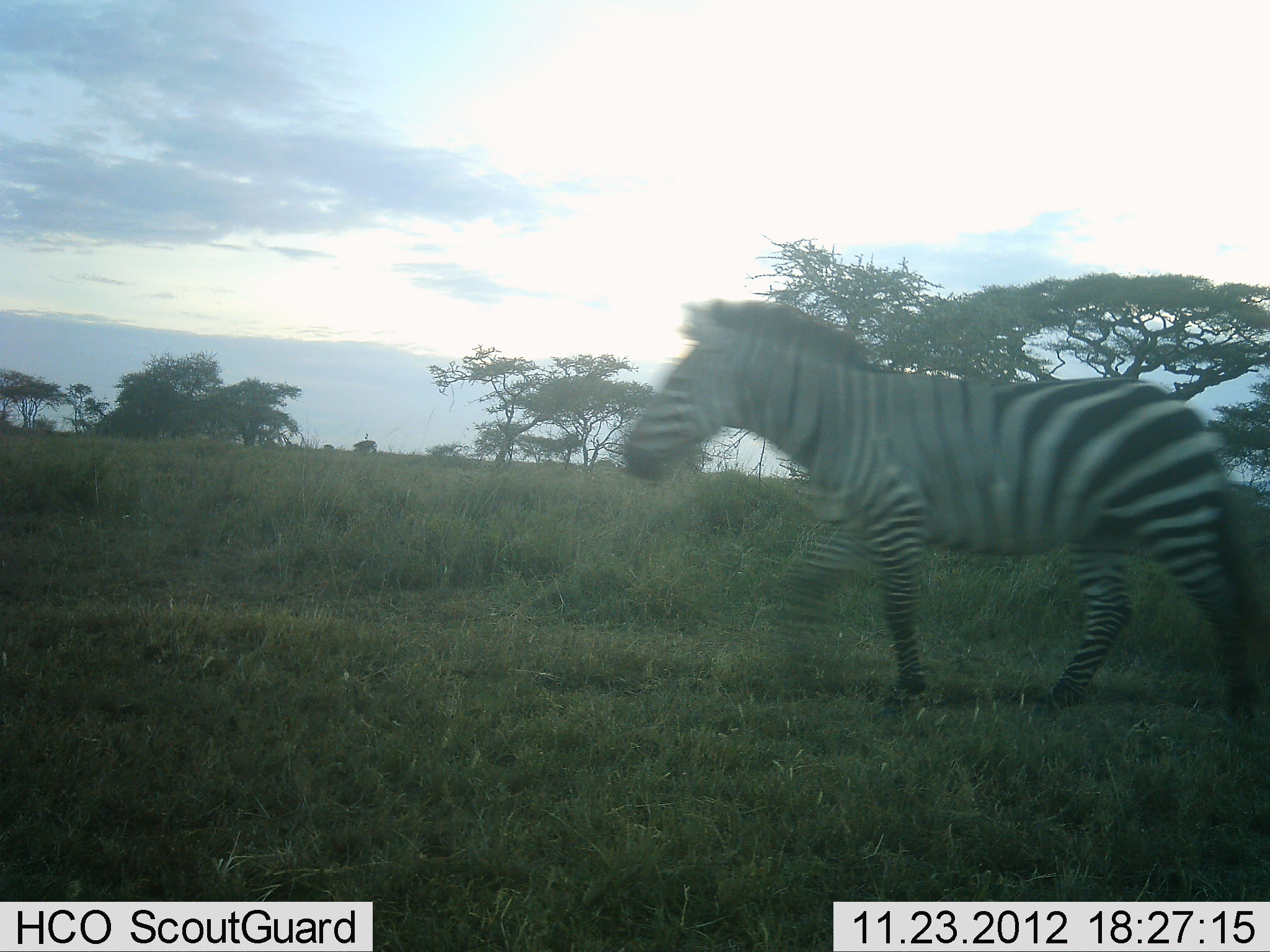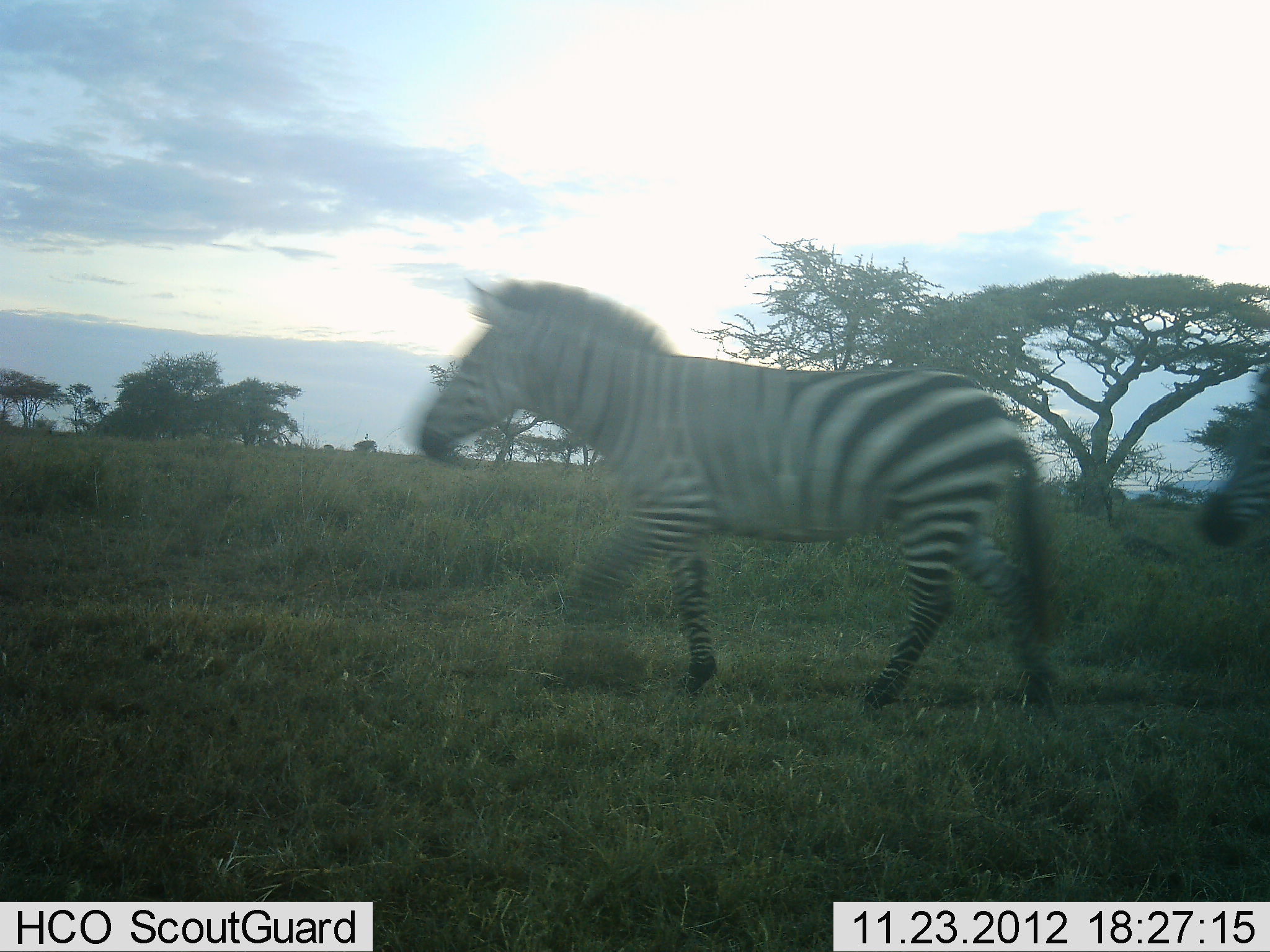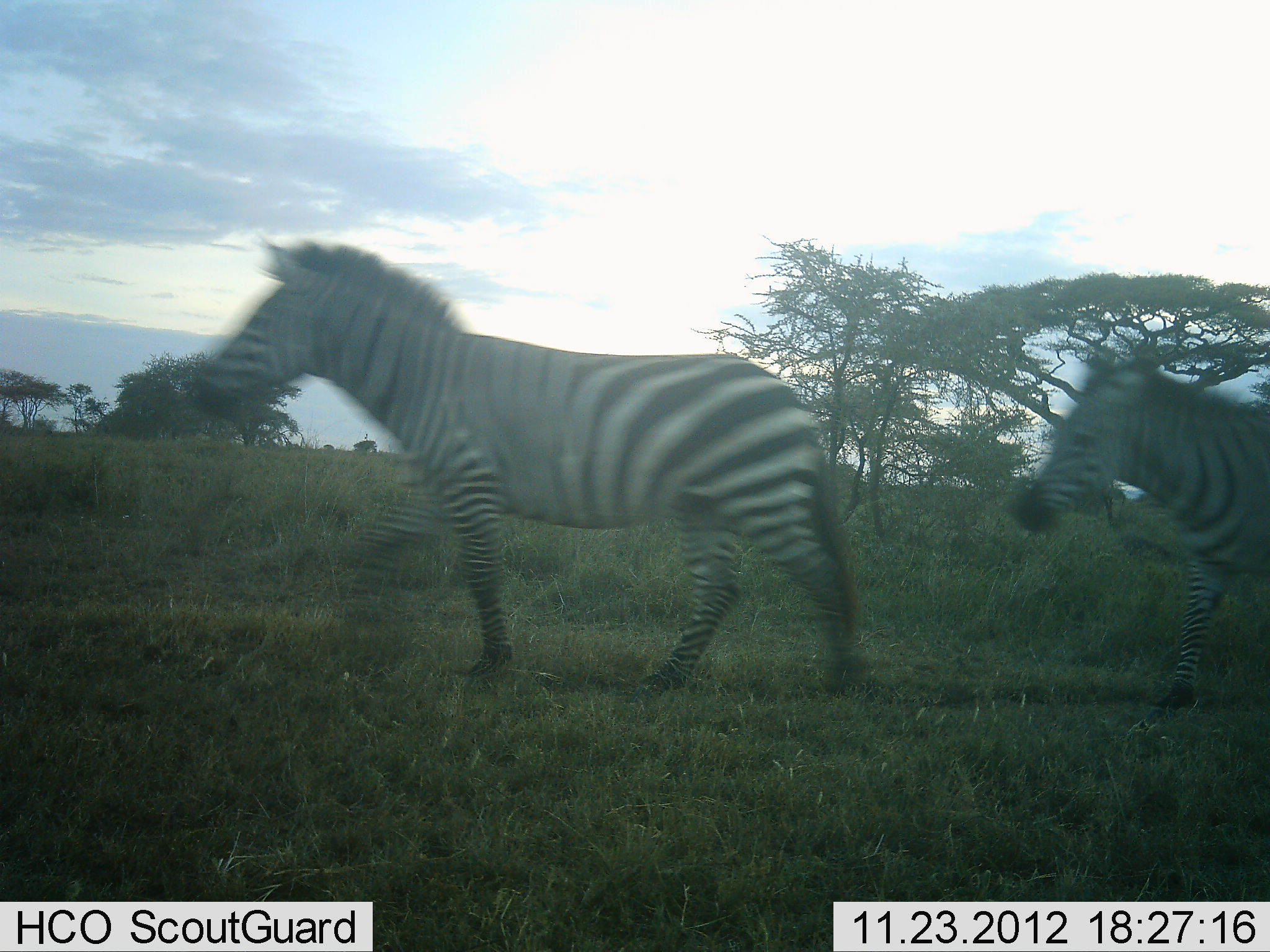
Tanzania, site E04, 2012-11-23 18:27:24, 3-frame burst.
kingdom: Animalia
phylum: Chordata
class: Mammalia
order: Perissodactyla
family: Equidae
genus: Equus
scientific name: Equus quagga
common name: plains zebra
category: zebra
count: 2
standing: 0%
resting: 0%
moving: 100%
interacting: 0%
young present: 4%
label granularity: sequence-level